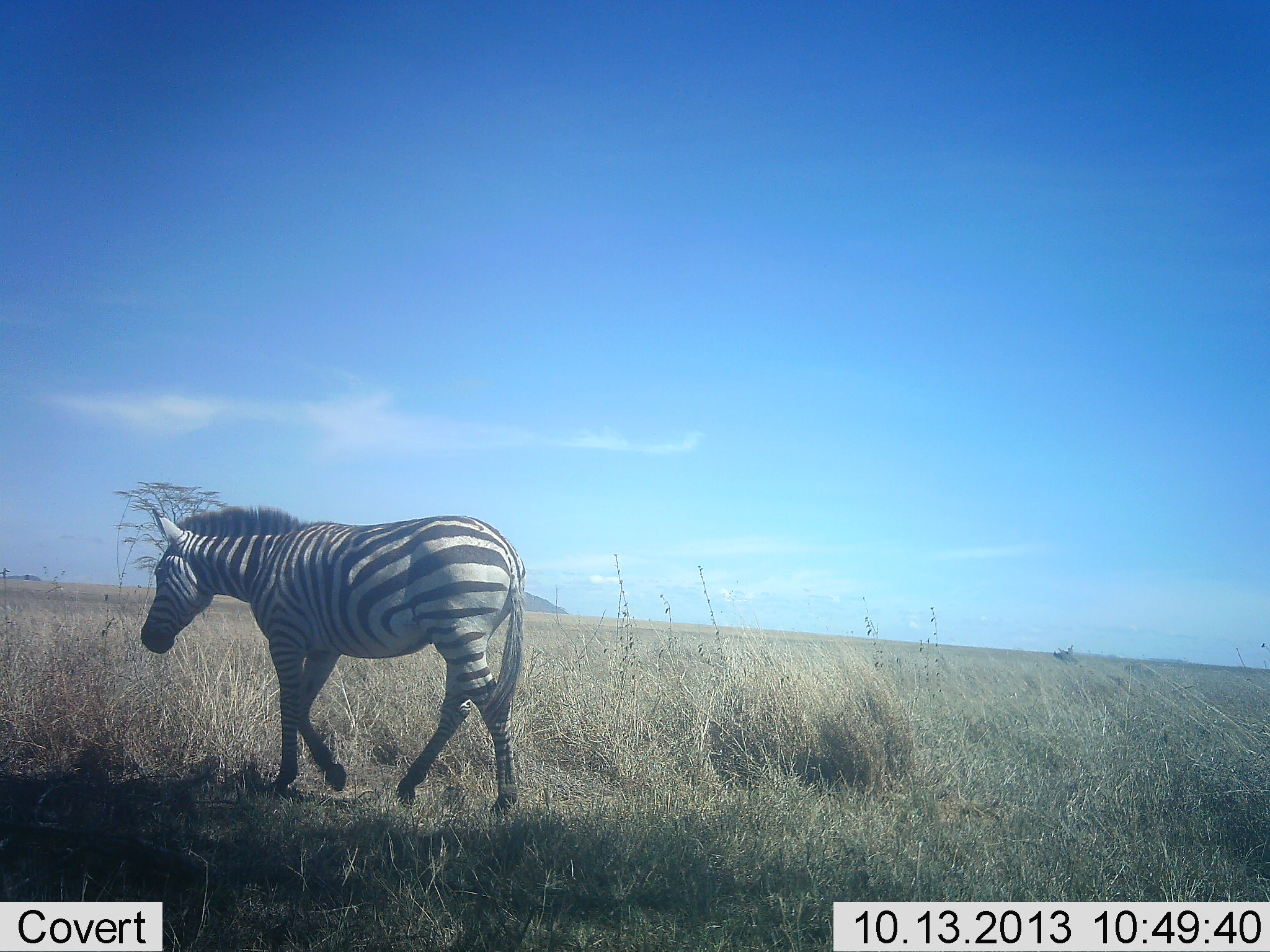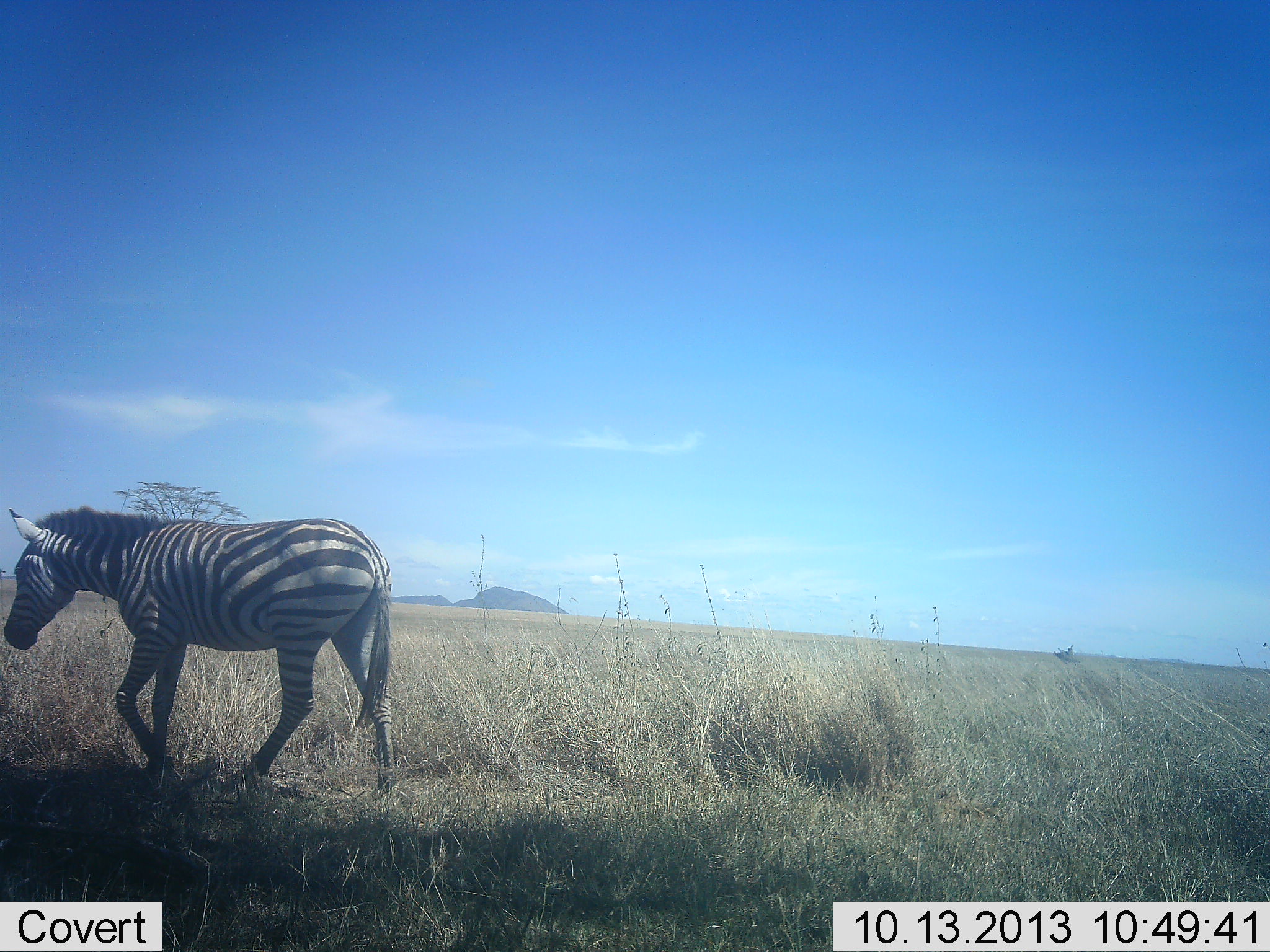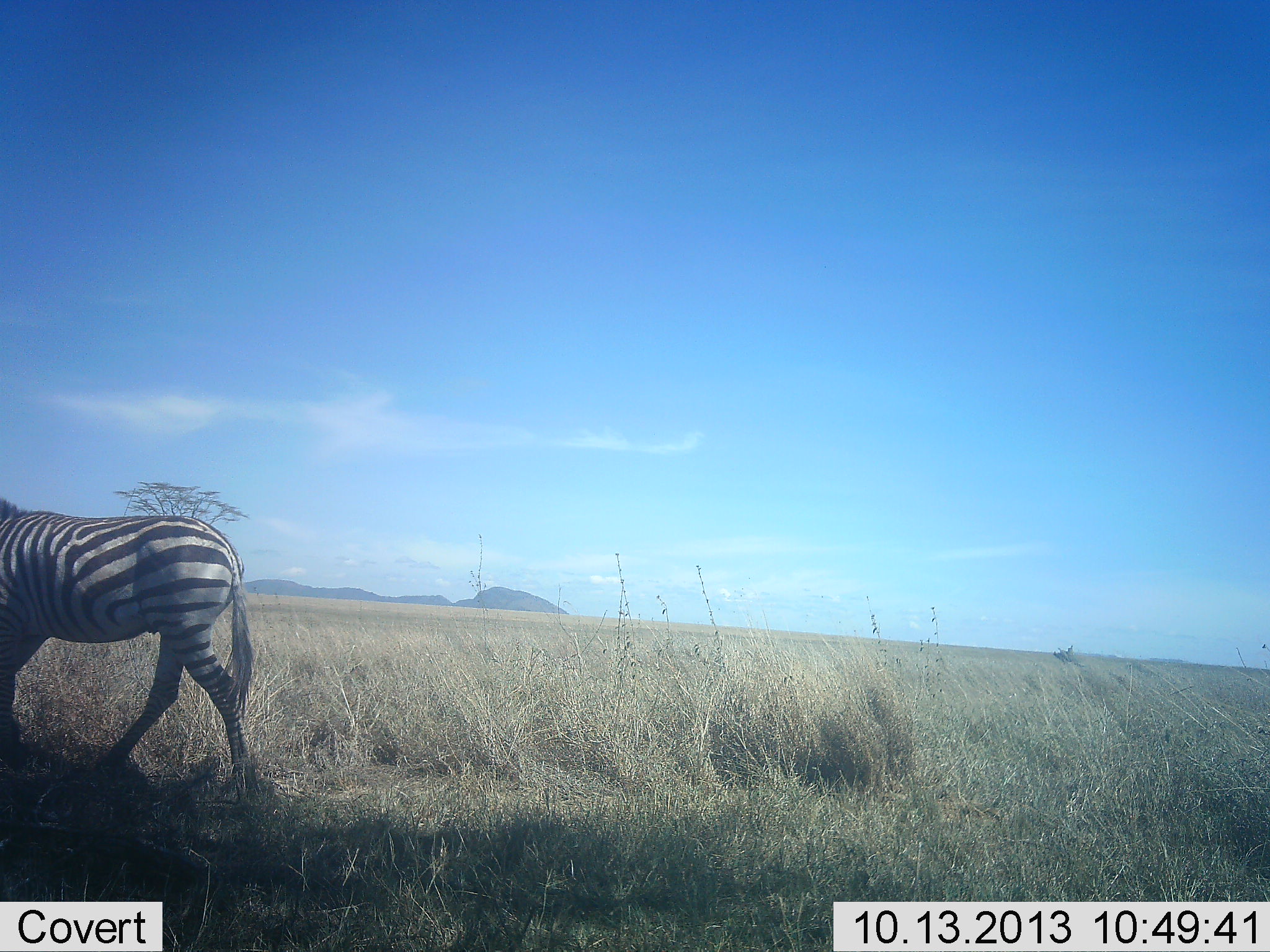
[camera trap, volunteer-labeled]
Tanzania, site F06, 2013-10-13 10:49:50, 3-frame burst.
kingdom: Animalia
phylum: Chordata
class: Mammalia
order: Perissodactyla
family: Equidae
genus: Equus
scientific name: Equus quagga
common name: plains zebra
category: zebra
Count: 1.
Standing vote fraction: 0%.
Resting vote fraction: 0%.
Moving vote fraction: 100%.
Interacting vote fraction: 0%.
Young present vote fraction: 0%.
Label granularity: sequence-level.